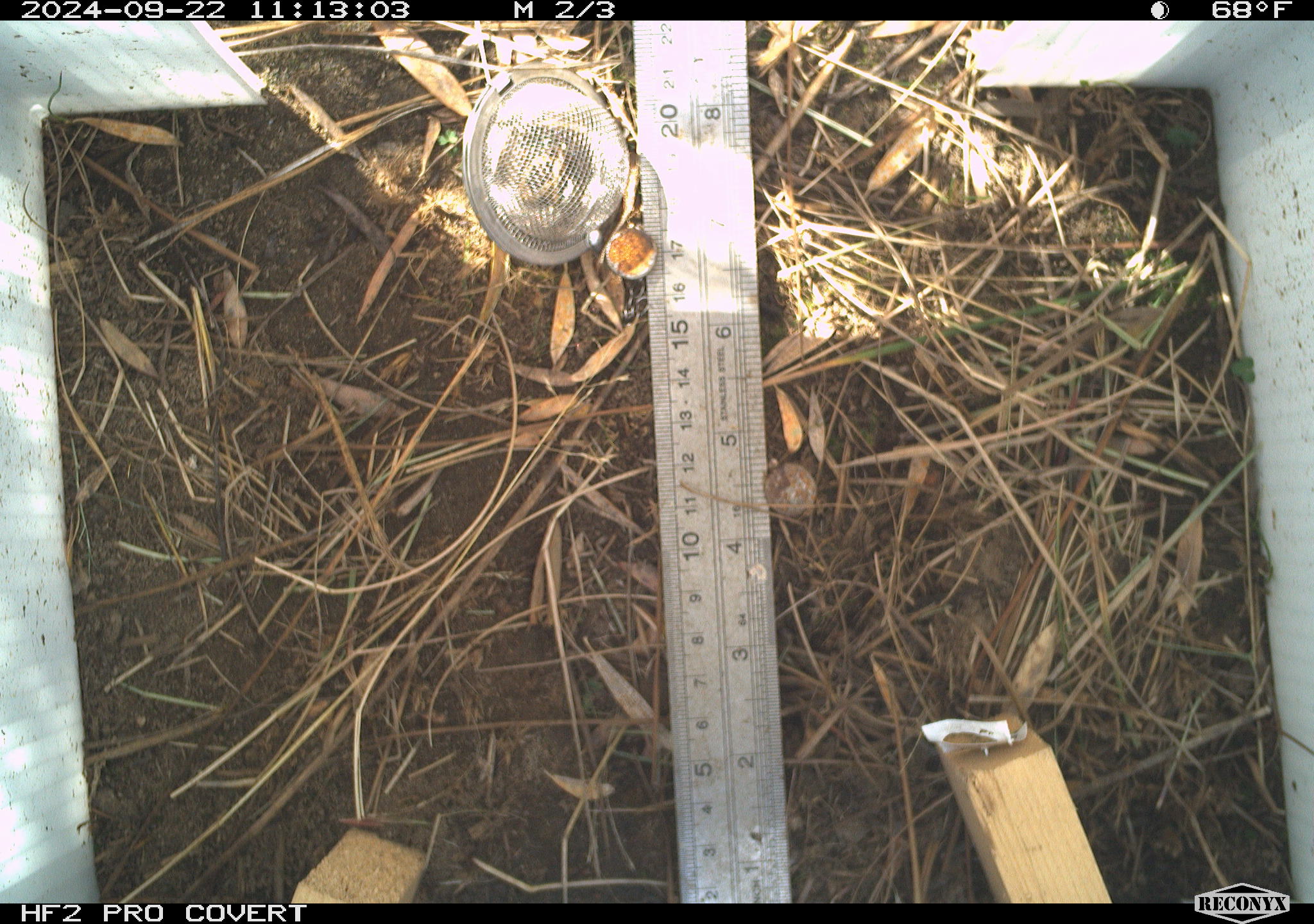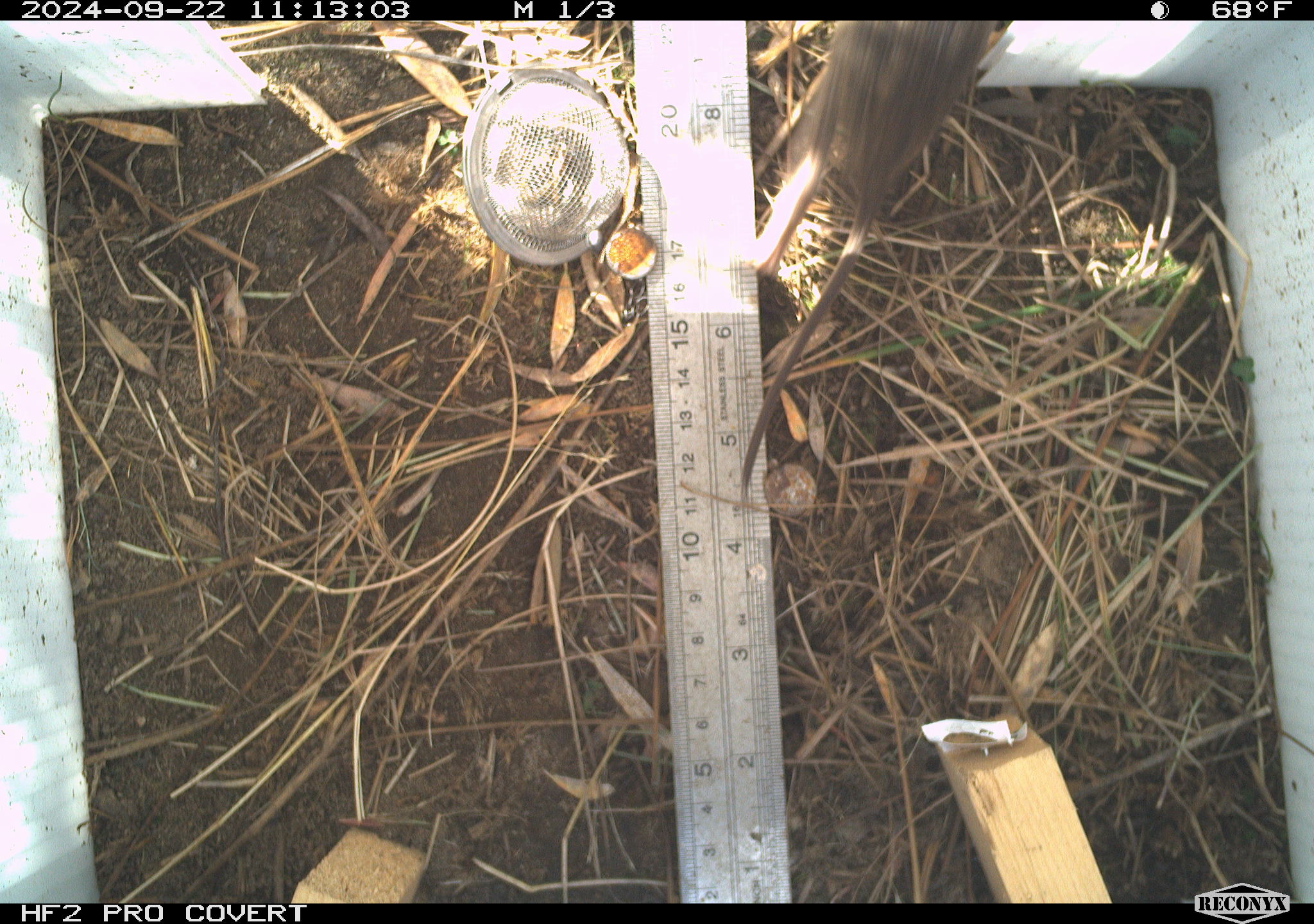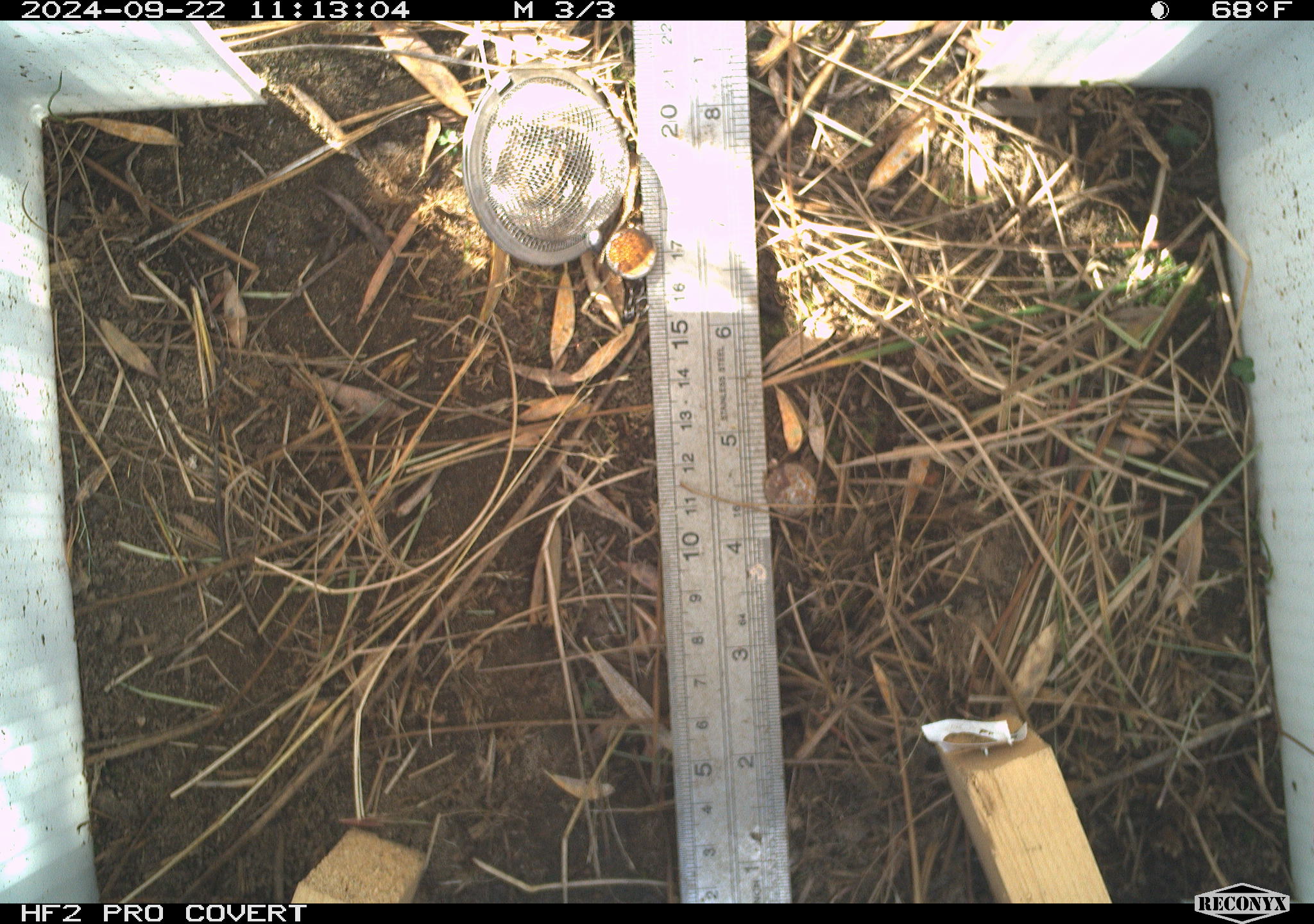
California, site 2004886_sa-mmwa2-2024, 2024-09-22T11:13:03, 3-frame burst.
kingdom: Animalia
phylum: Chordata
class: Mammalia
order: Rodentia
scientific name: Rodentia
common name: mouse species